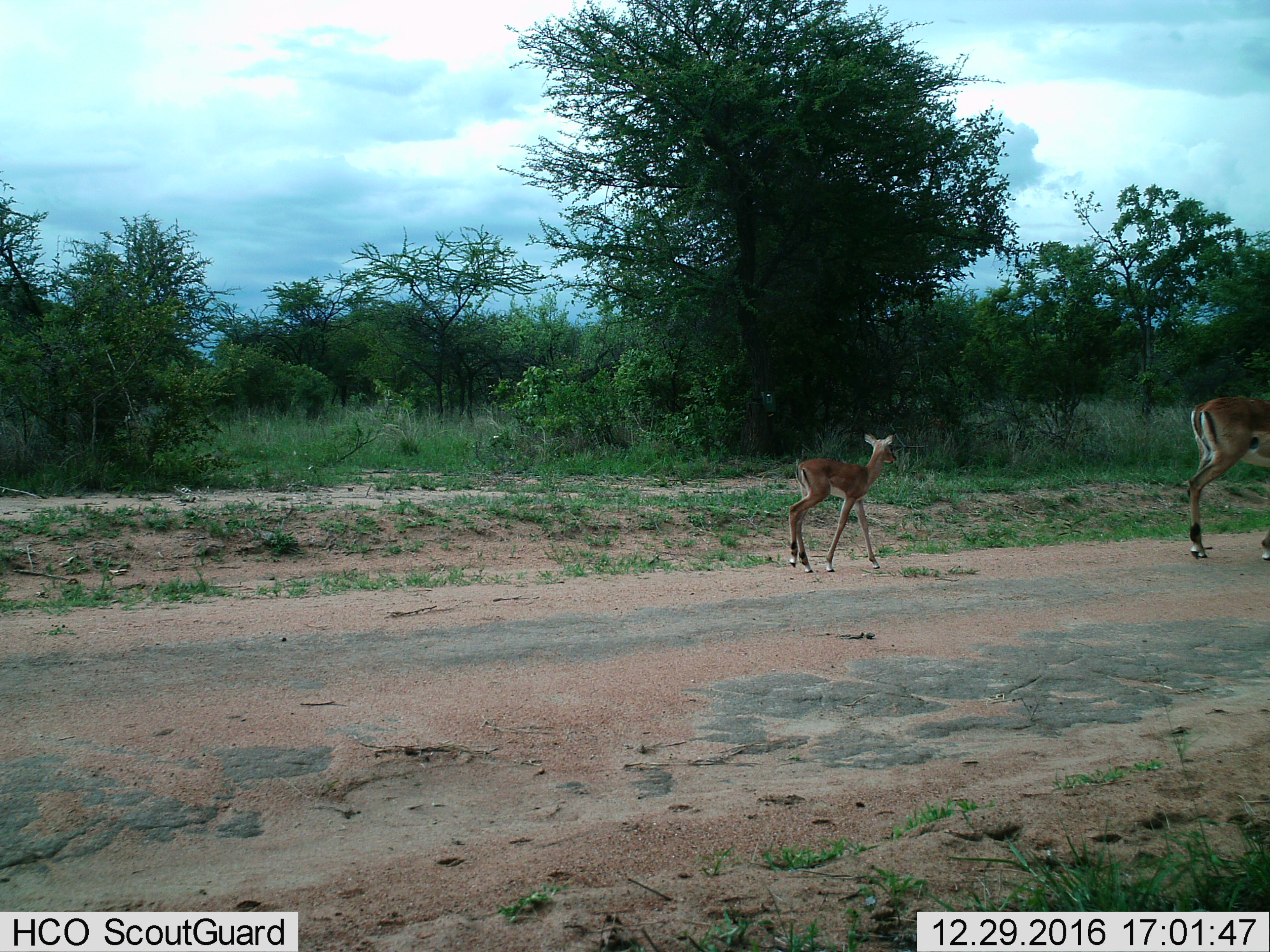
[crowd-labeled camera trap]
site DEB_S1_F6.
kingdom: Animalia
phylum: Chordata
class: Mammalia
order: Artiodactyla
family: Bovidae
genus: Aepyceros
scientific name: Aepyceros melampus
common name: impala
Impala (Aepyceros melampus), count 2. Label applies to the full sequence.